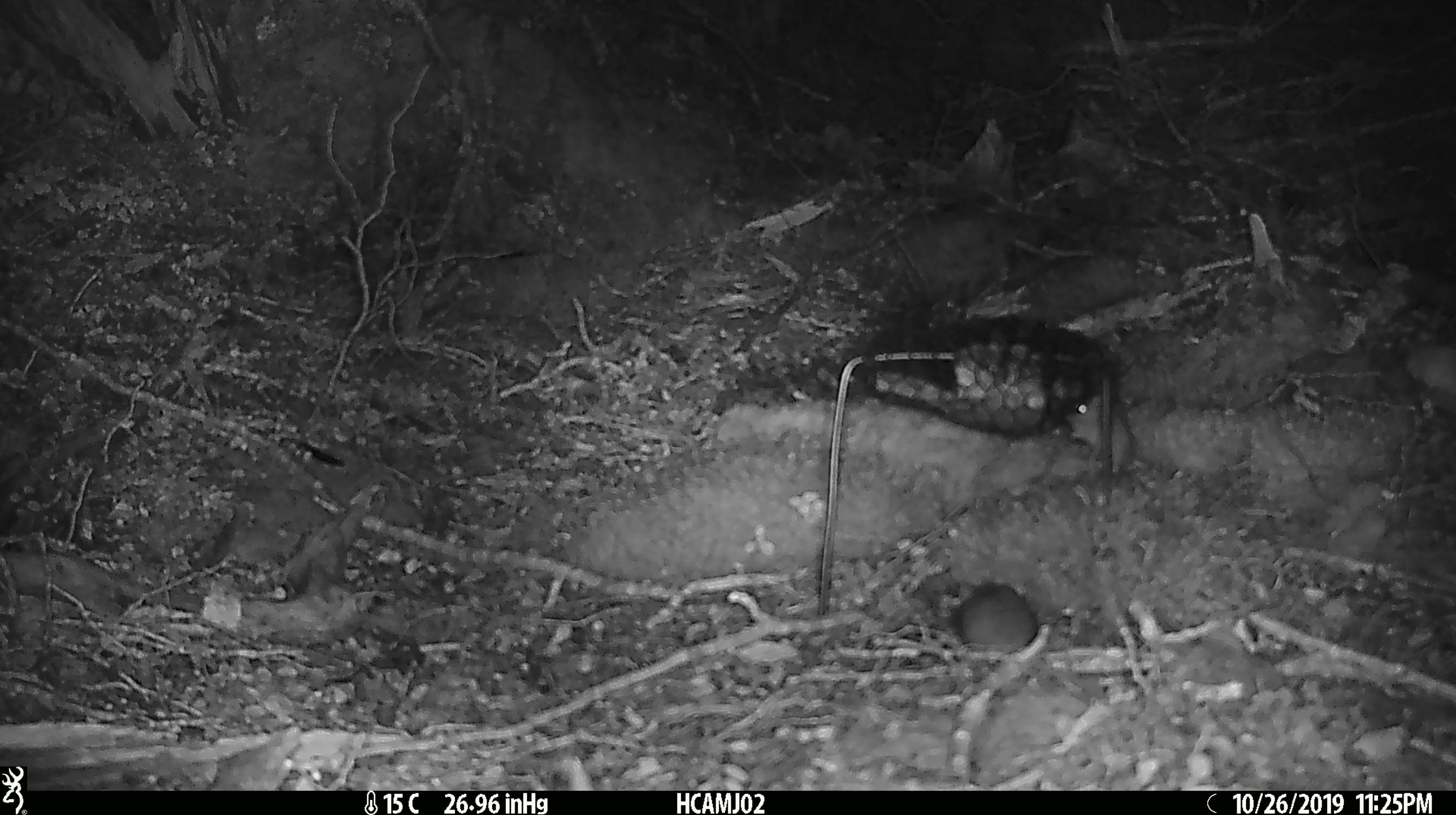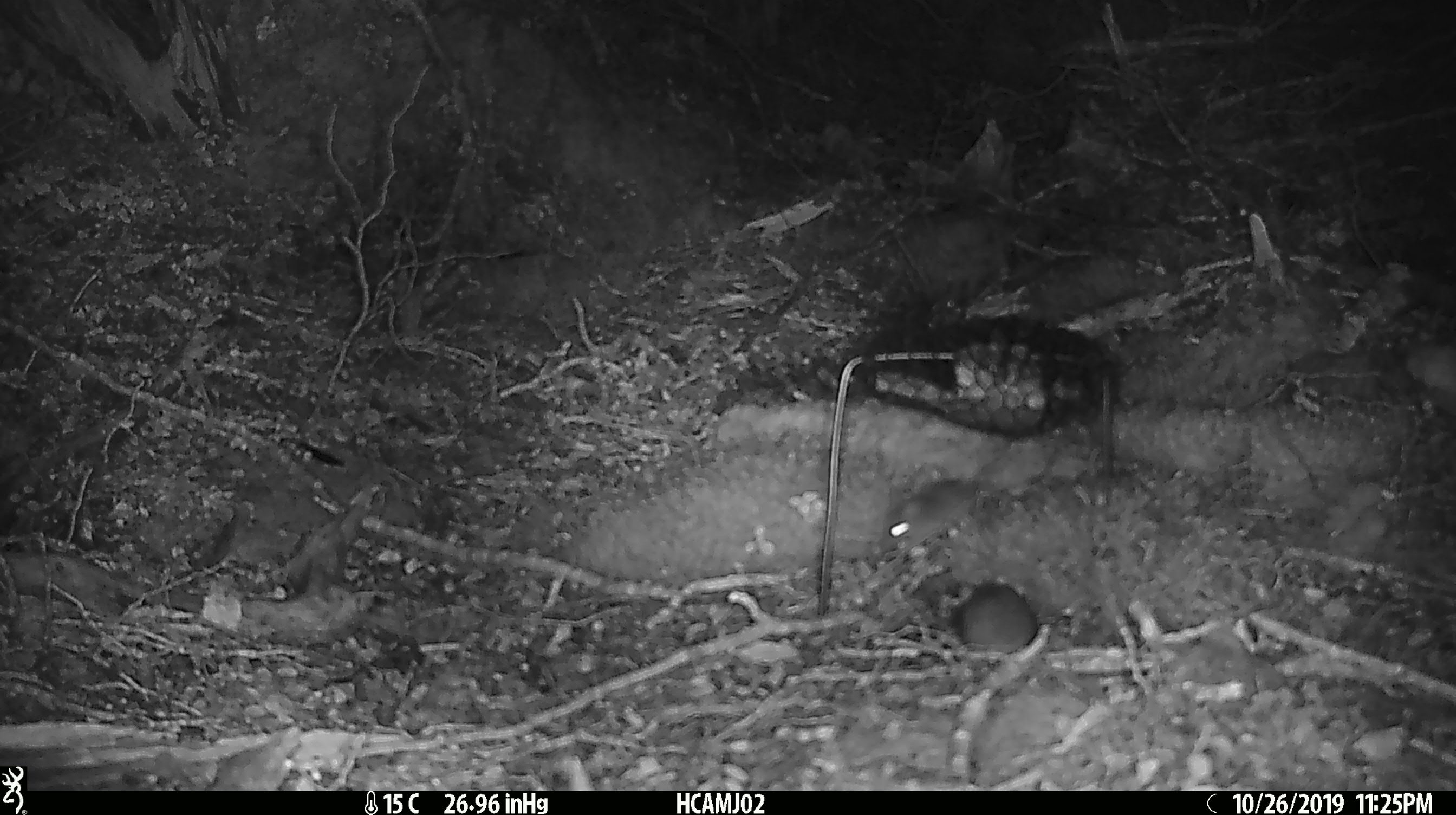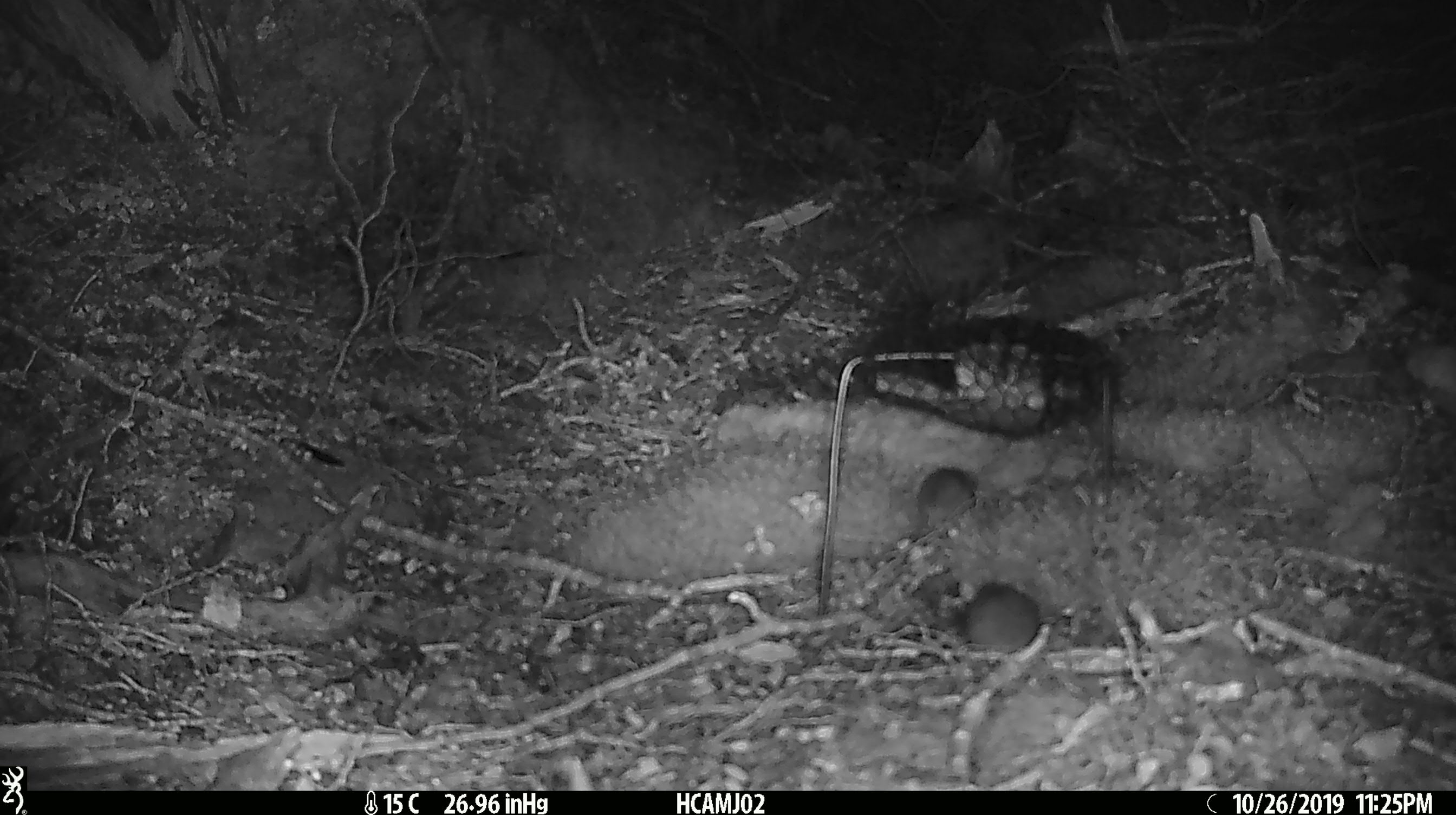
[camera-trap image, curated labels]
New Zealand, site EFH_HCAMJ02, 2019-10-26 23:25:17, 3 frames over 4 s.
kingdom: Animalia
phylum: Chordata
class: Mammalia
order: Rodentia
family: Muridae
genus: Mus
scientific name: Mus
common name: mouse